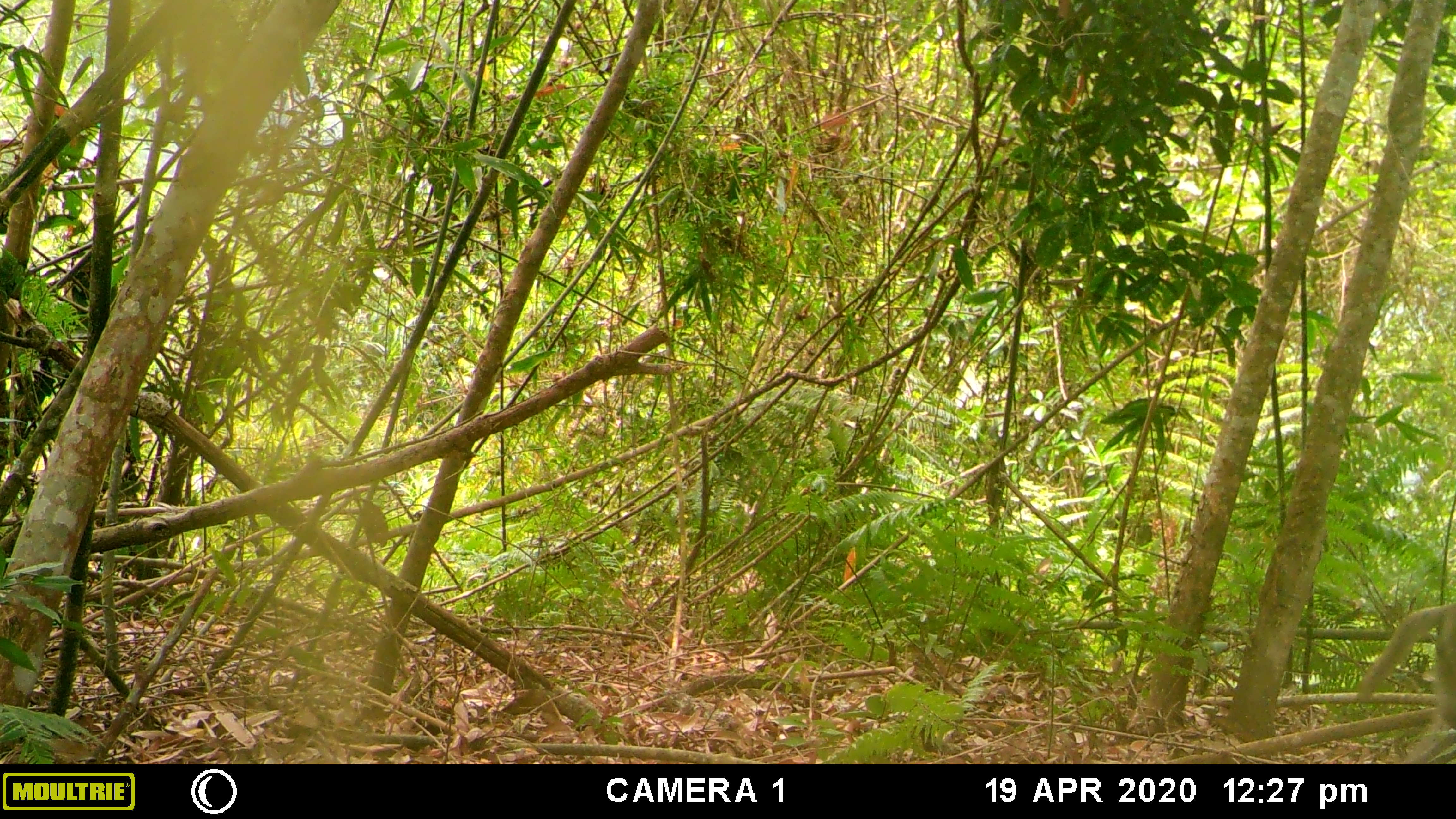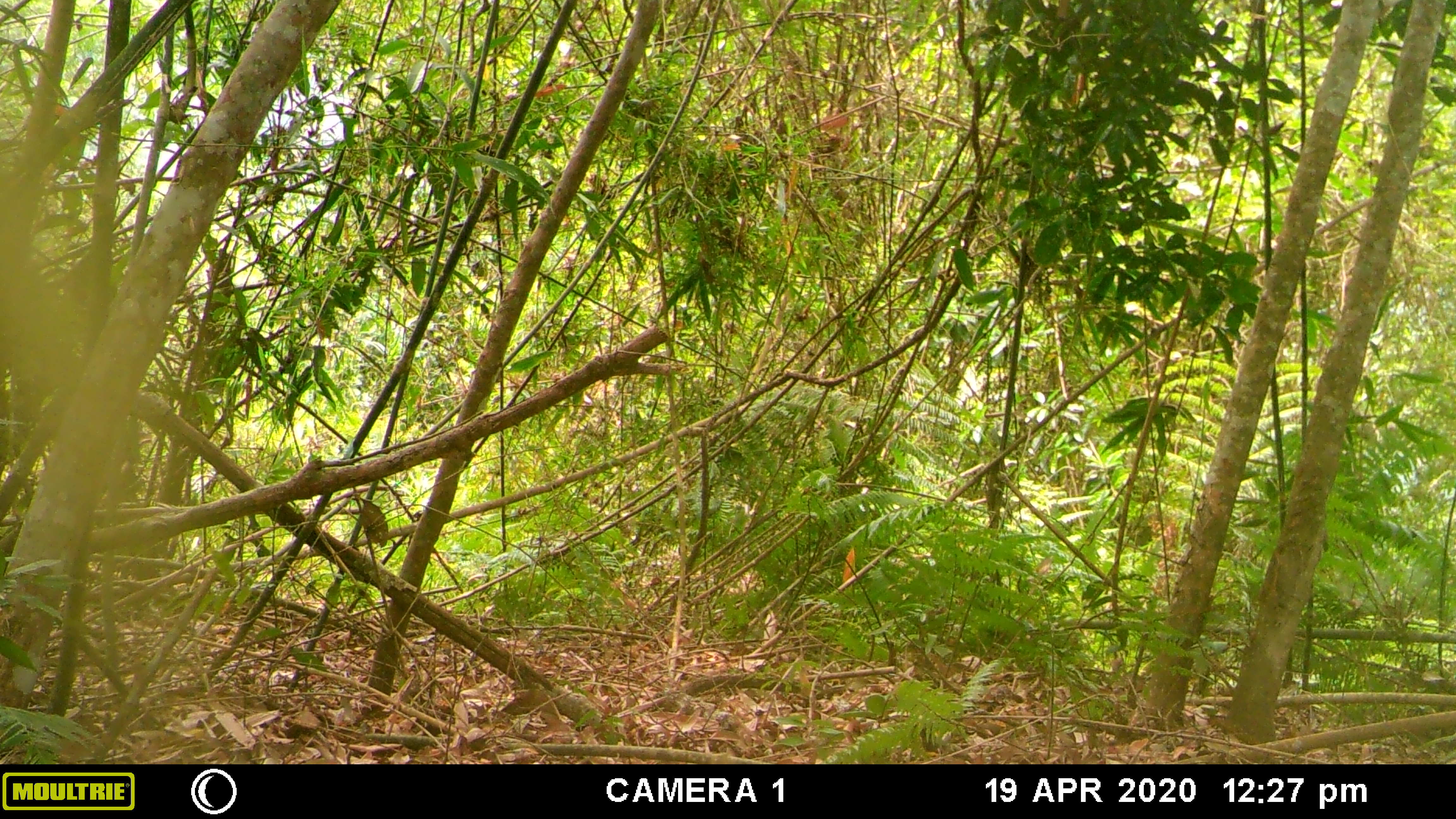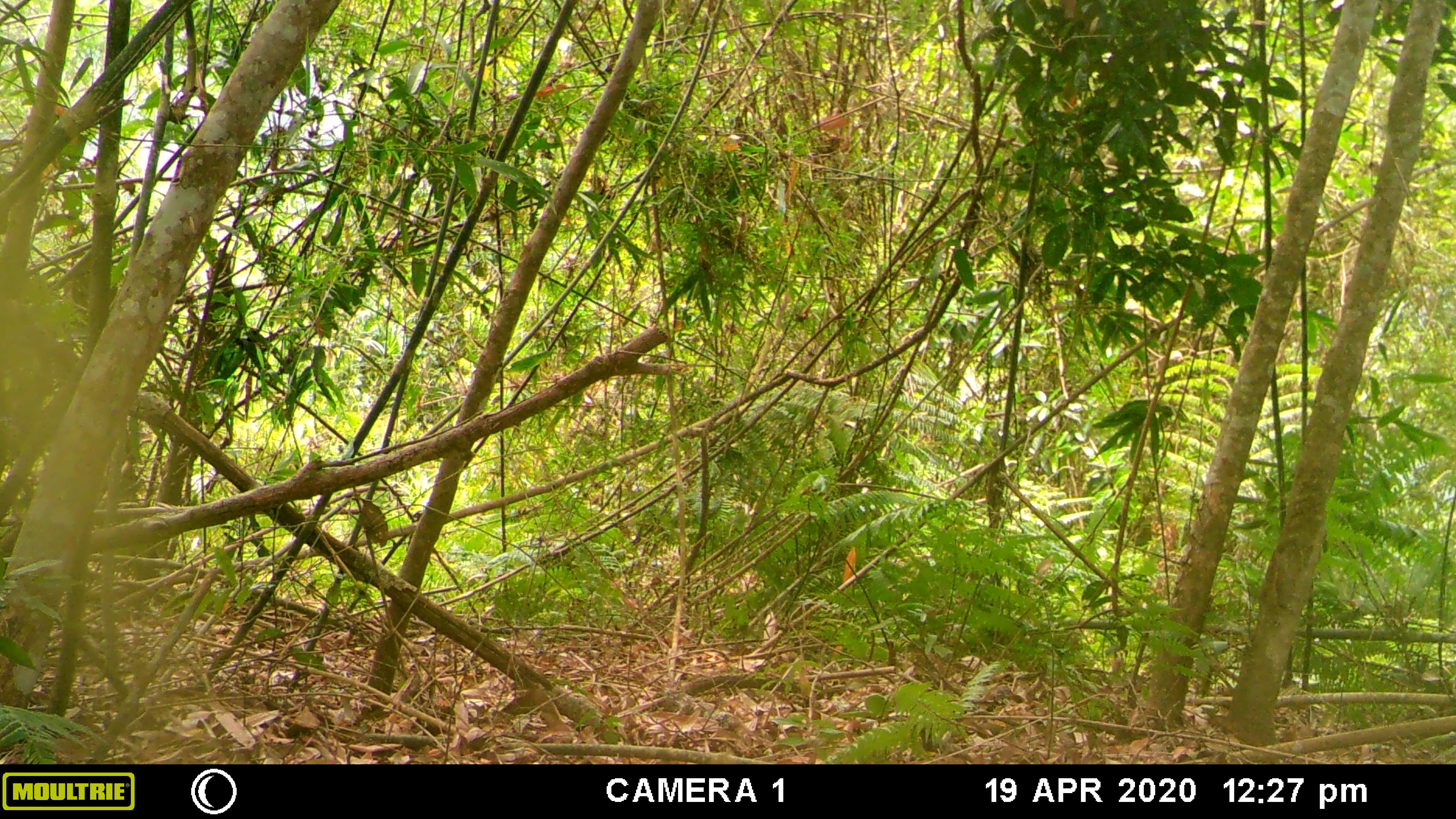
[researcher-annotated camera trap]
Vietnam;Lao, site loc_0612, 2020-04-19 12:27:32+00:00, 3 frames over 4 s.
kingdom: Animalia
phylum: Chordata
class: Mammalia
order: Primates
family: Cercopithecidae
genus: Macaca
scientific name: Macaca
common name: macaques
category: assam or rhesus macaque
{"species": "assam or rhesus macaque (macaques) (Macaca)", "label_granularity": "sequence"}